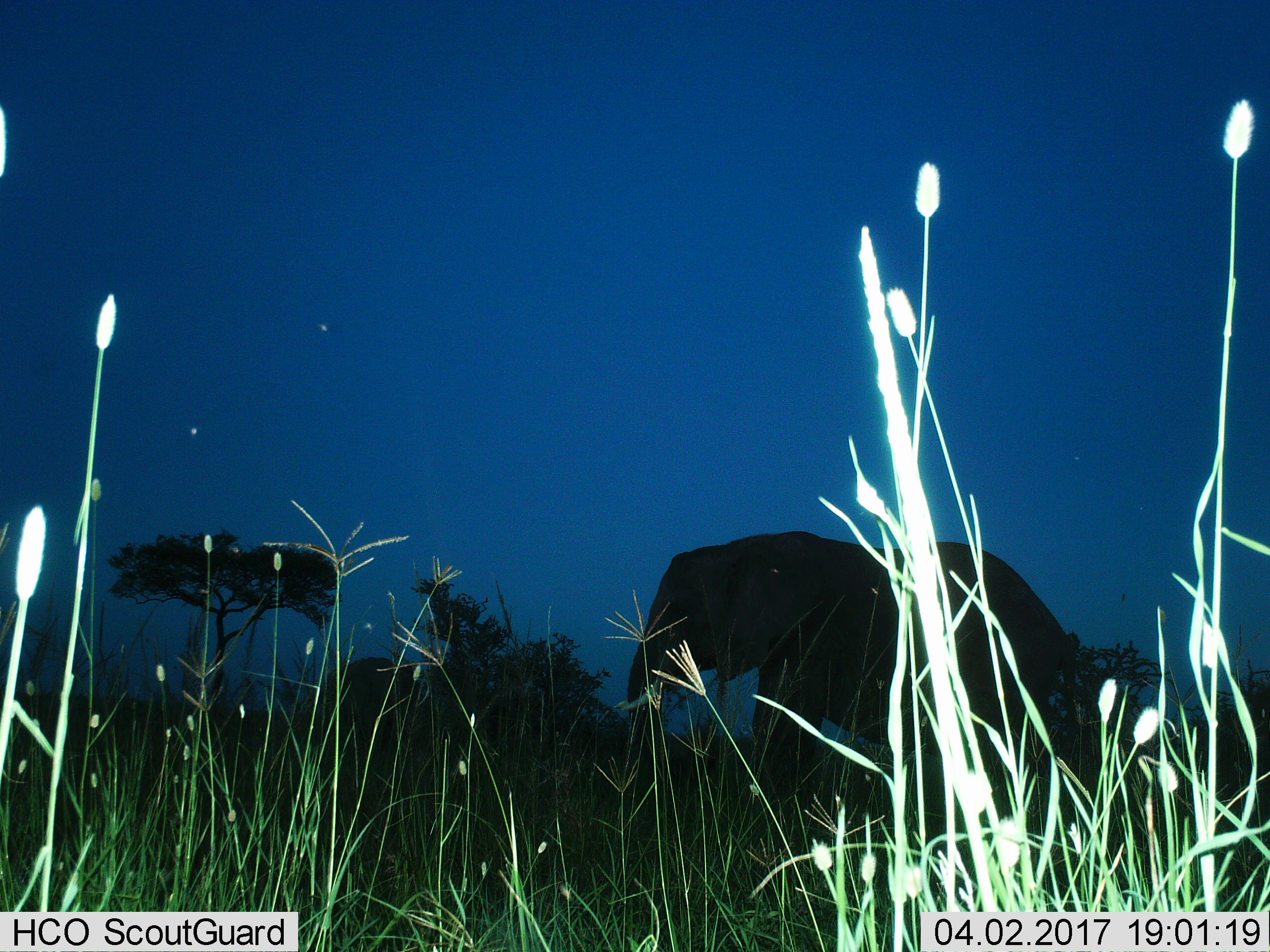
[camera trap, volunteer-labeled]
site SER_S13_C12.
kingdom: Animalia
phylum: Chordata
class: Mammalia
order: Proboscidea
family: Elephantidae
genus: Loxodonta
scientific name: Loxodonta africana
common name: african bush elephant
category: elephant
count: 1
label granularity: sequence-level